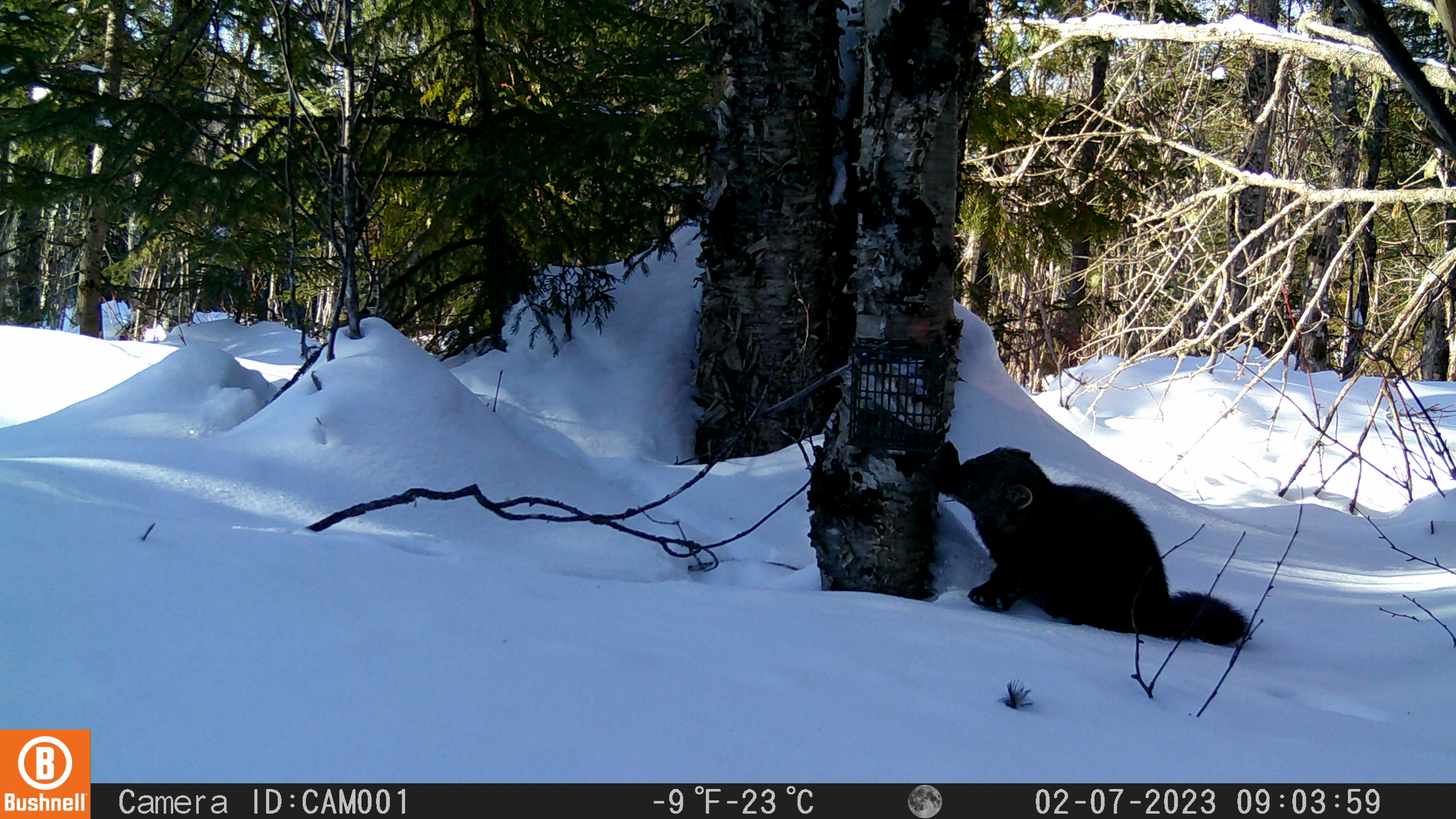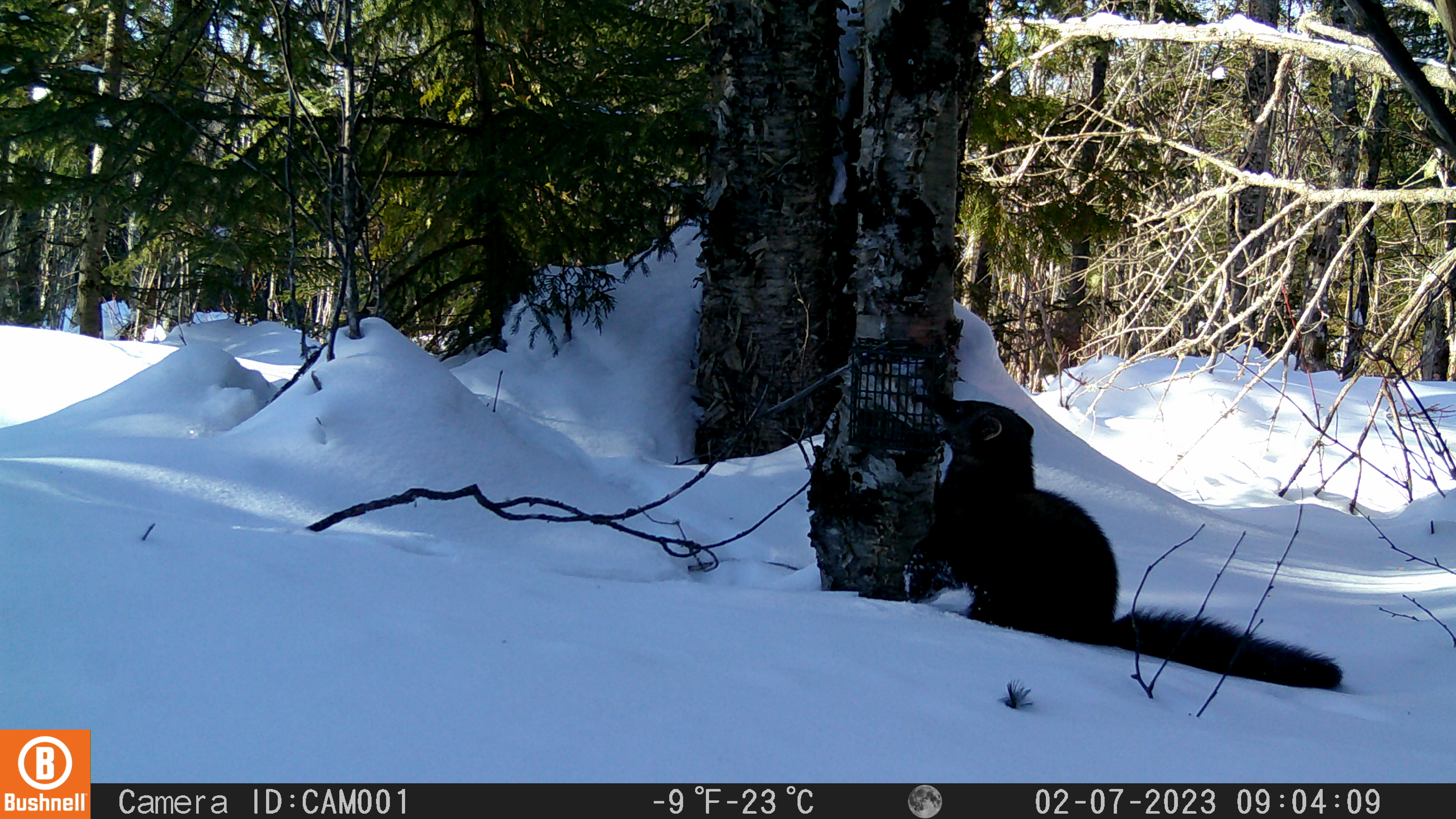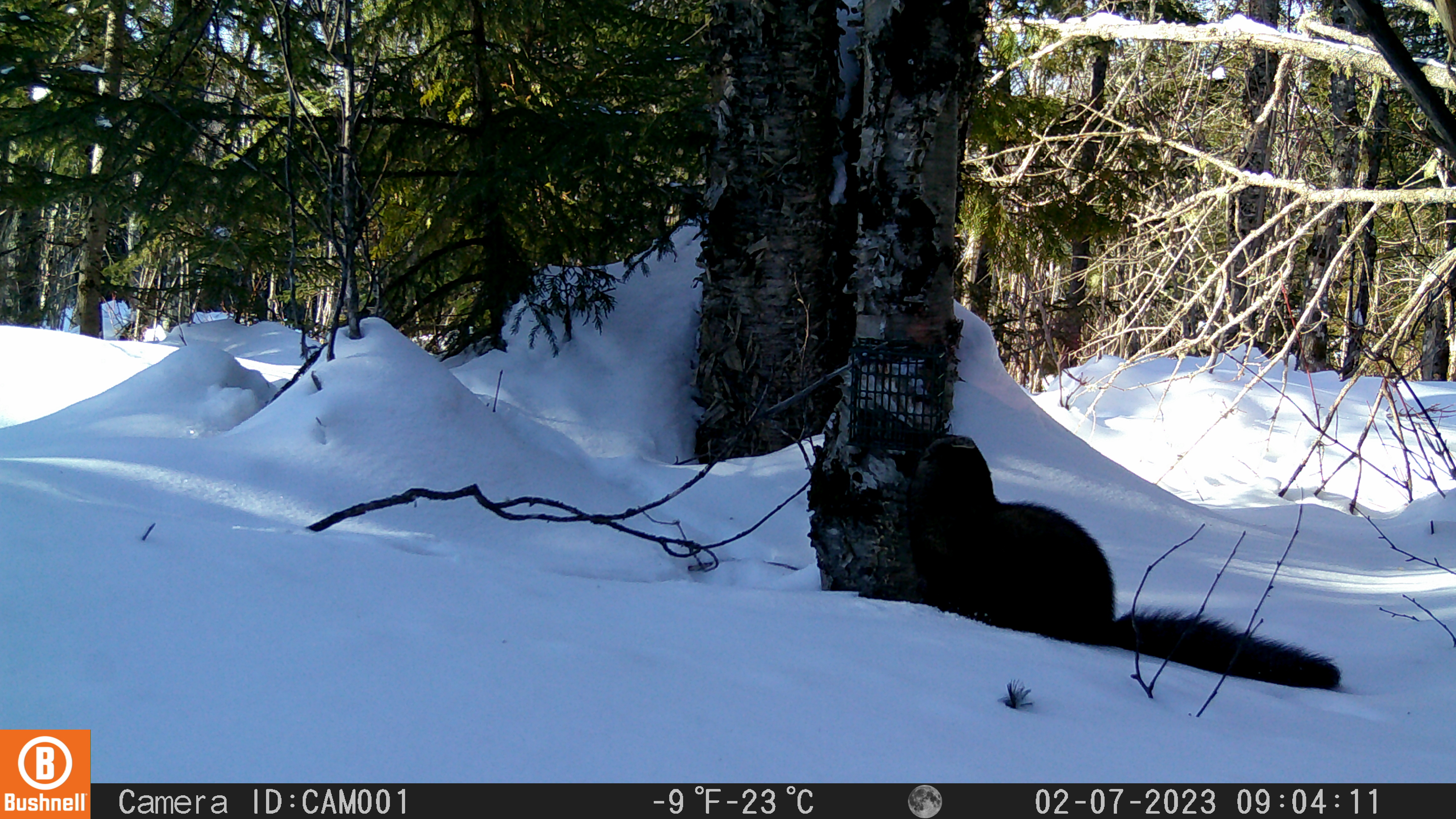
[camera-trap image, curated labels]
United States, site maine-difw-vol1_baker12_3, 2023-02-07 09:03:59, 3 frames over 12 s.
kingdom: Animalia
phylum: Chordata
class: Mammalia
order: Carnivora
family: Mustelidae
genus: Pekania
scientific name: Pekania pennanti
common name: fisher